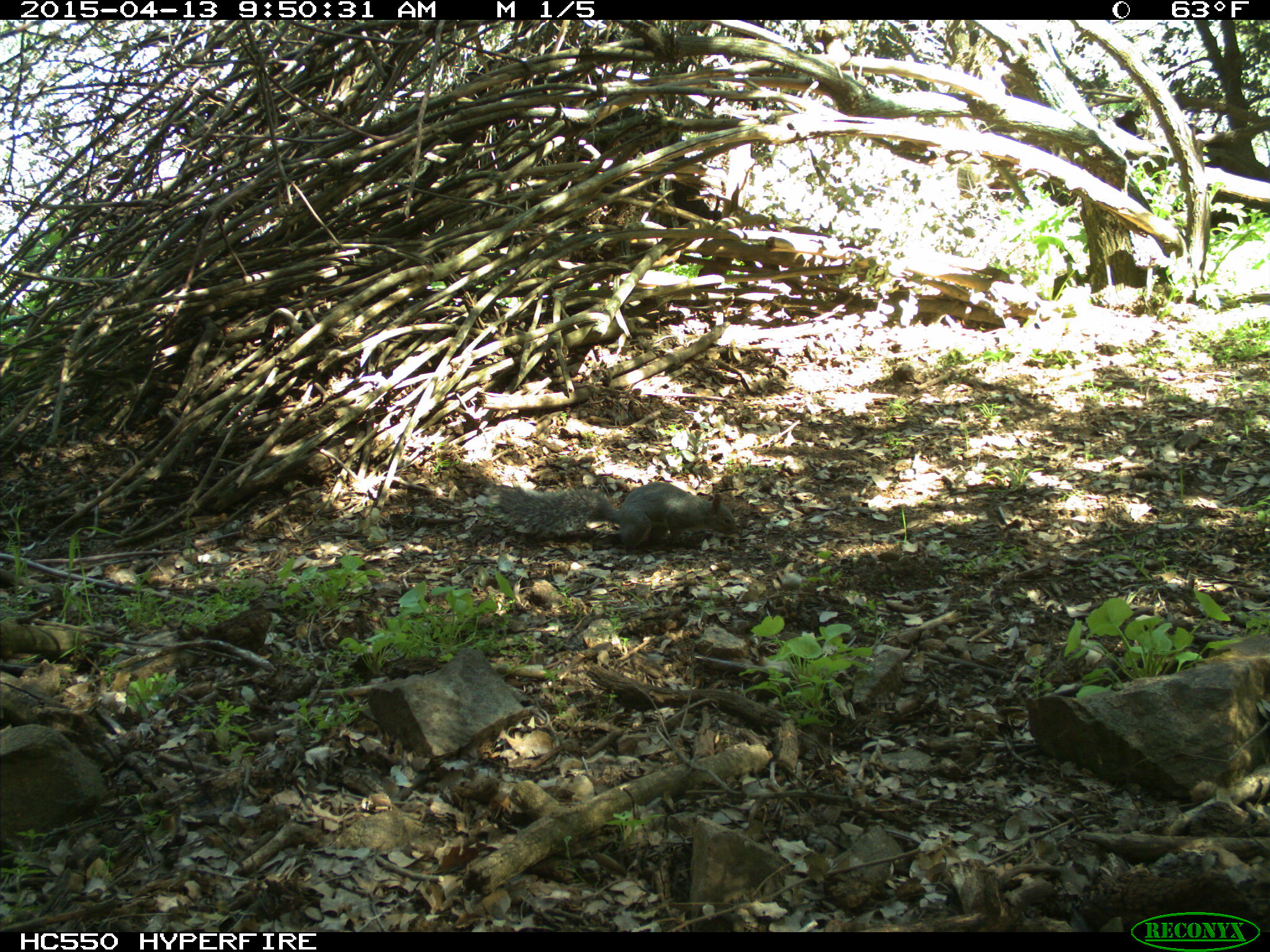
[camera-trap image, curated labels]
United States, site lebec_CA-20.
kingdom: Animalia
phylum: Chordata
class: Mammalia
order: Rodentia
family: Sciuridae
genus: Sciurus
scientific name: Sciurus carolinensis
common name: eastern gray squirrel